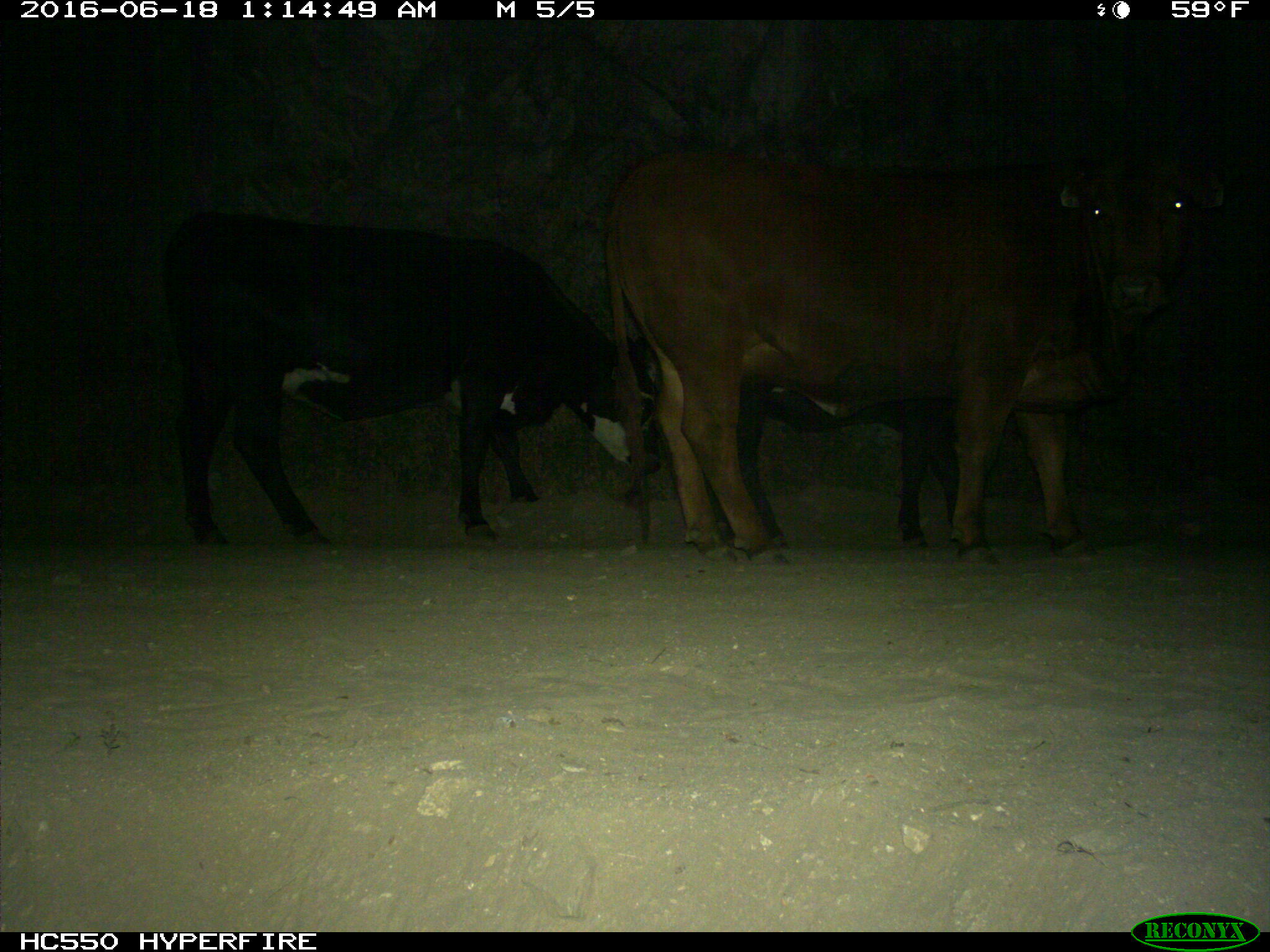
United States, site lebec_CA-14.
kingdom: Animalia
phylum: Chordata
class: Mammalia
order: Artiodactyla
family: Bovidae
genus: Bos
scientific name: Bos taurus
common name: domestic cow